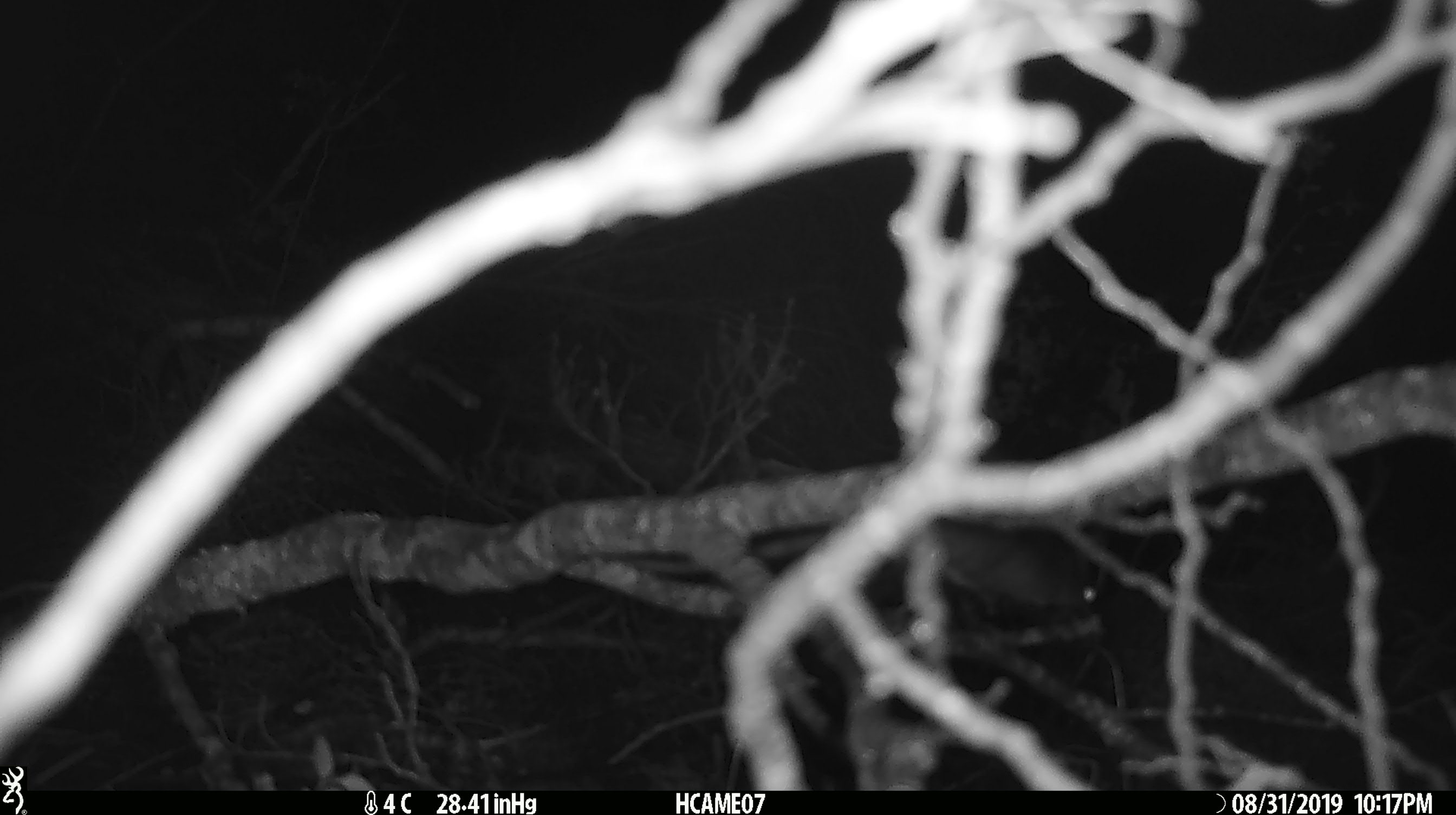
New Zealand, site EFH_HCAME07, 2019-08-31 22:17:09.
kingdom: Animalia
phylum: Chordata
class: Mammalia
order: Rodentia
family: Muridae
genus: Rattus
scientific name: Rattus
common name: rat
Rat (Rattus).